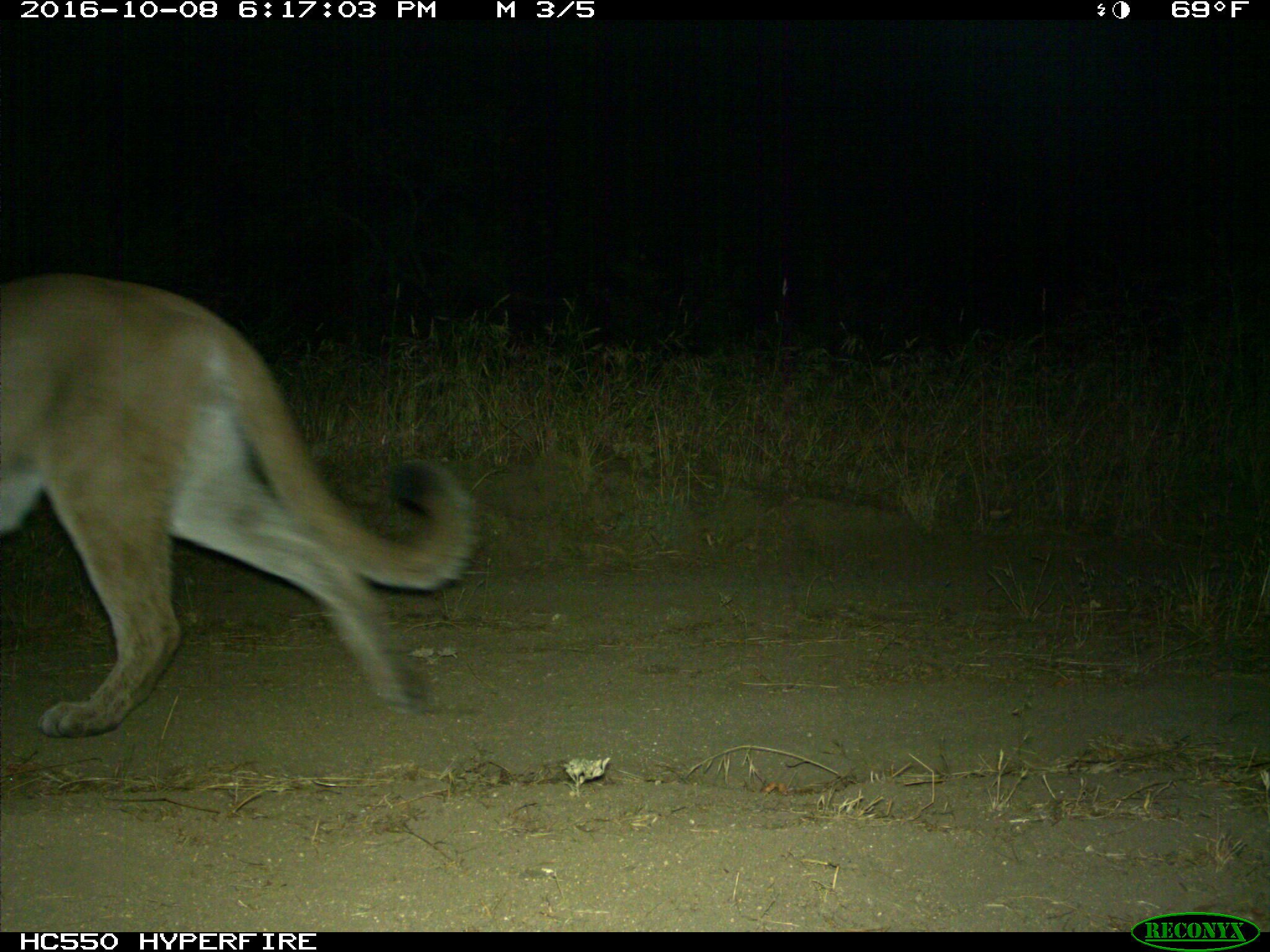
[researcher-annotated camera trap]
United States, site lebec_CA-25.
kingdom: Animalia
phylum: Chordata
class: Mammalia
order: Carnivora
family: Felidae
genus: Puma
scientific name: Puma concolor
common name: mountain lion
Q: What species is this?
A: Puma concolor (mountain lion).